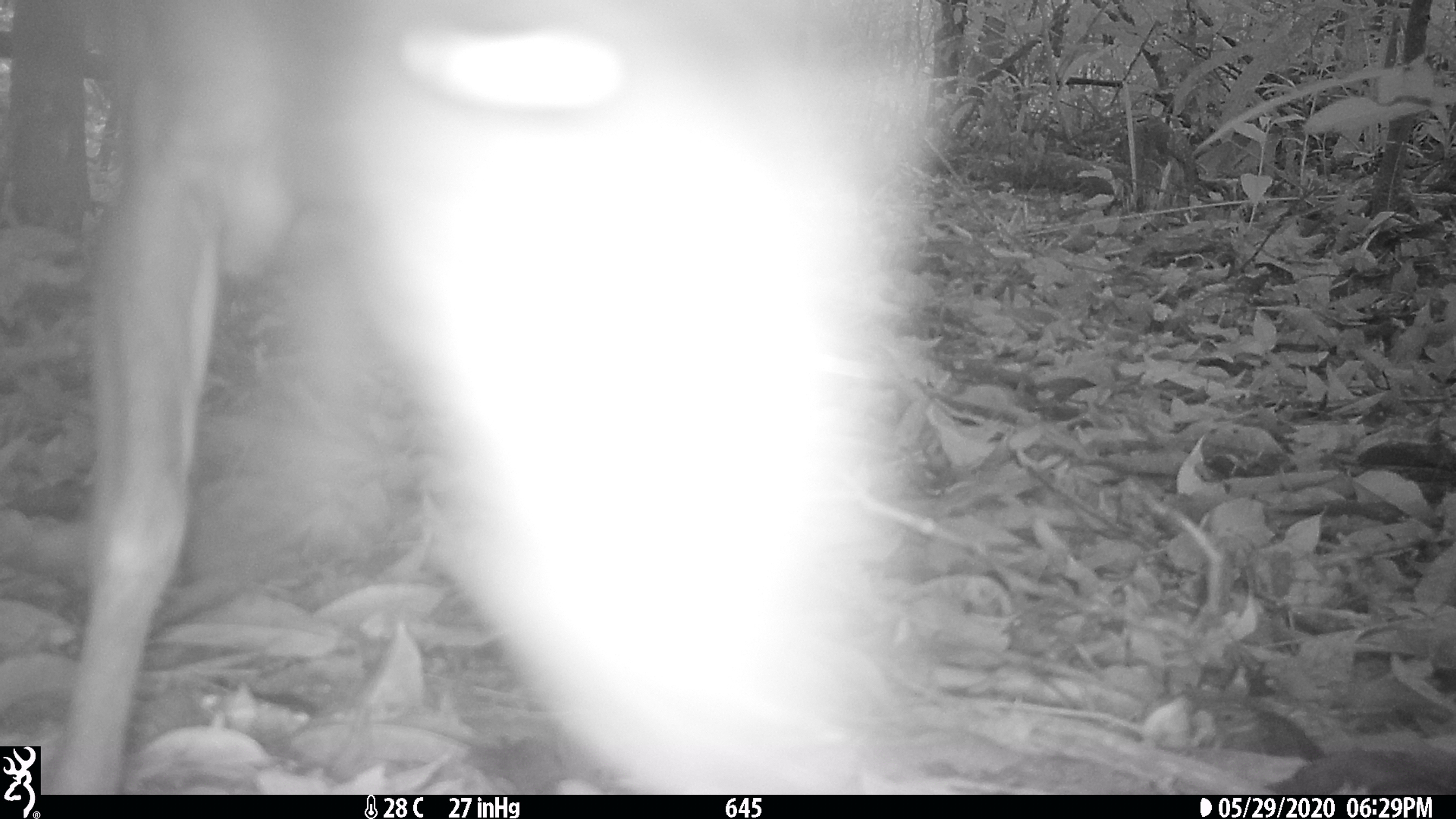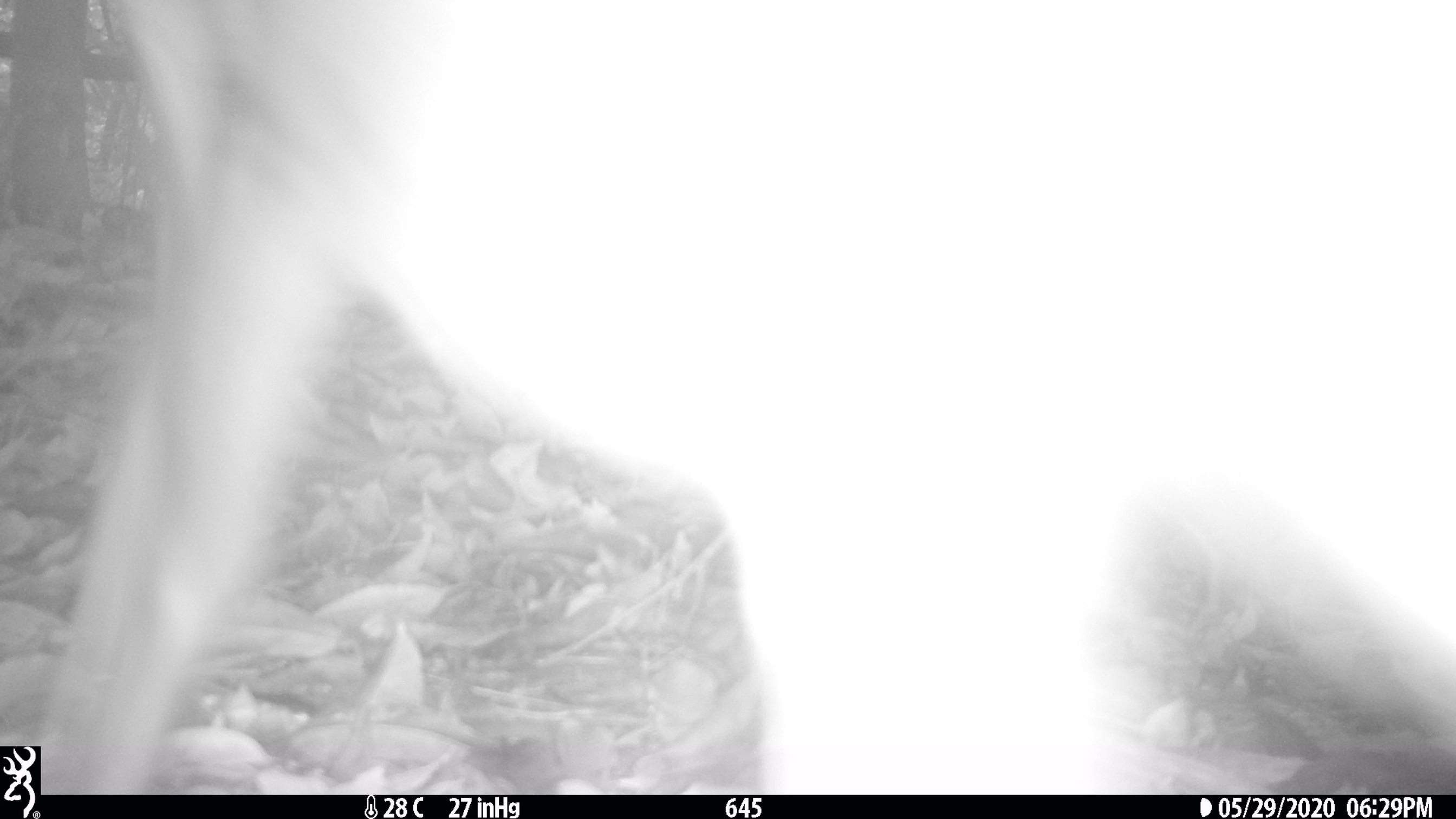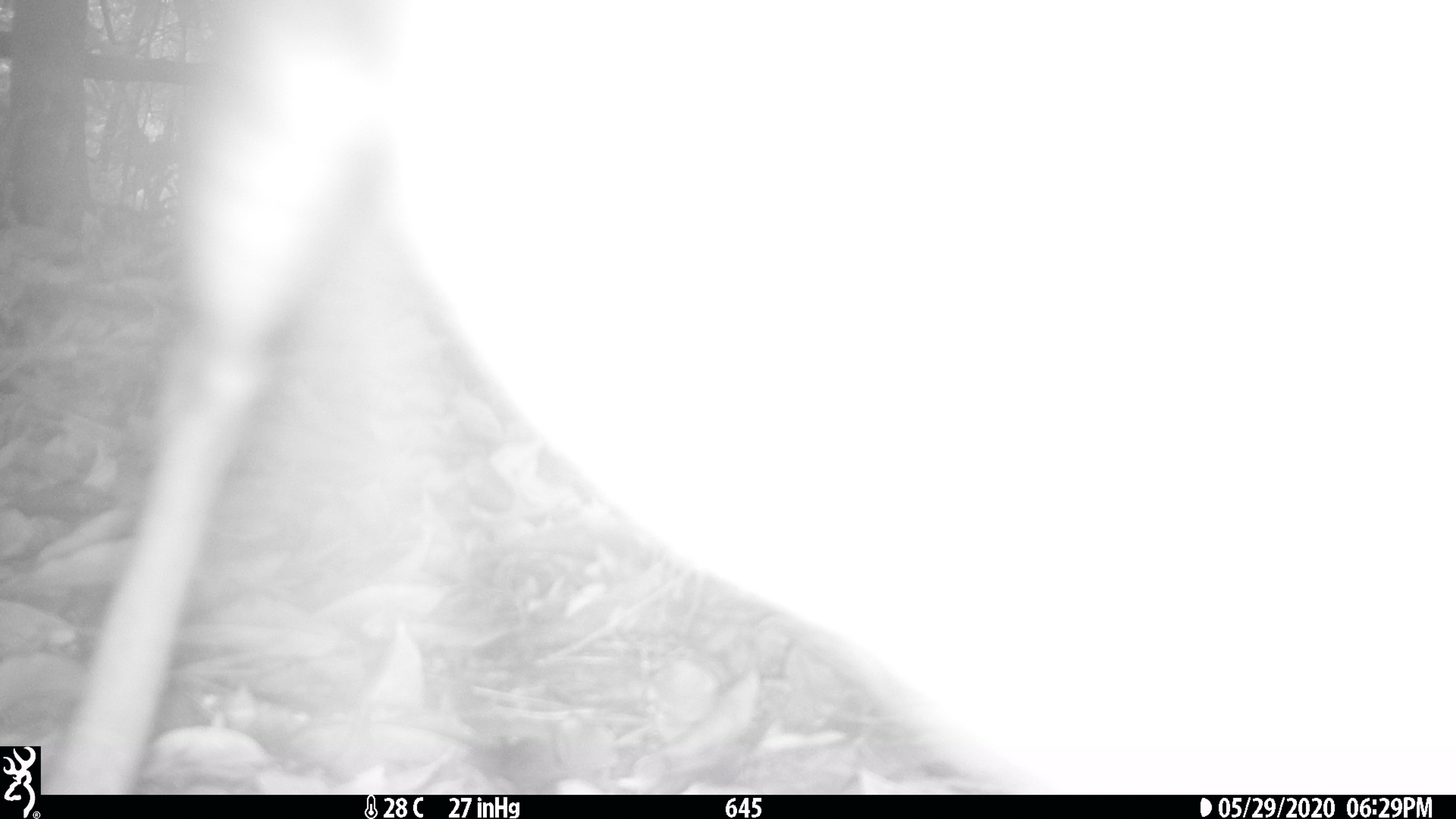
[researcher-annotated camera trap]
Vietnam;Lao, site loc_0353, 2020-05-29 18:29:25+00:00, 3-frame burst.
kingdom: Animalia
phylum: Chordata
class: Mammalia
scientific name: Laurasiatheria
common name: ungulate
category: unidentified ungulates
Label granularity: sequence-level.